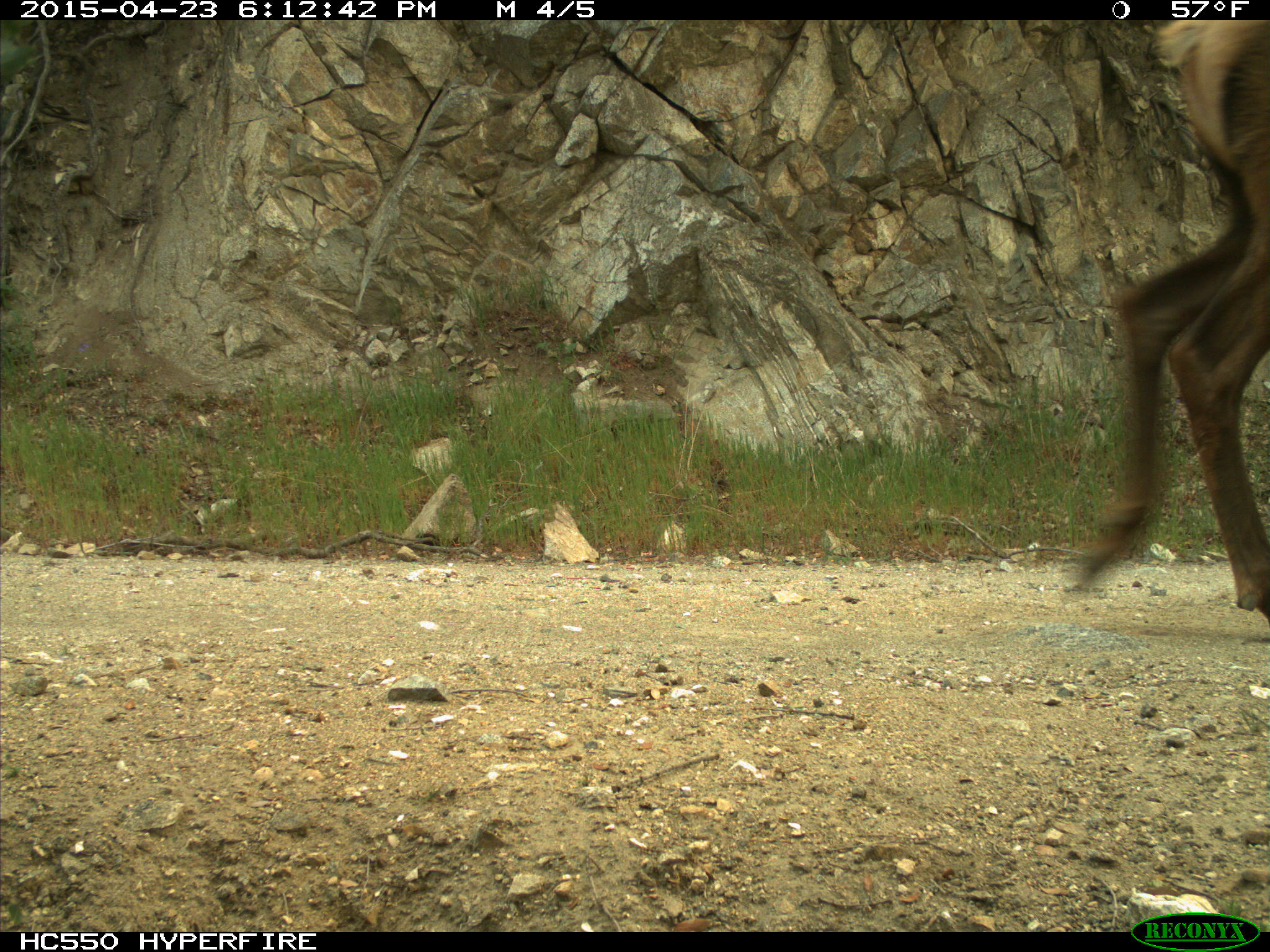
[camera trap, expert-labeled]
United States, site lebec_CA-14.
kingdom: Animalia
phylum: Chordata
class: Mammalia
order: Artiodactyla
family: Cervidae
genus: Cervus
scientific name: Cervus canadensis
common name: elk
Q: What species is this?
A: Cervus canadensis (elk).